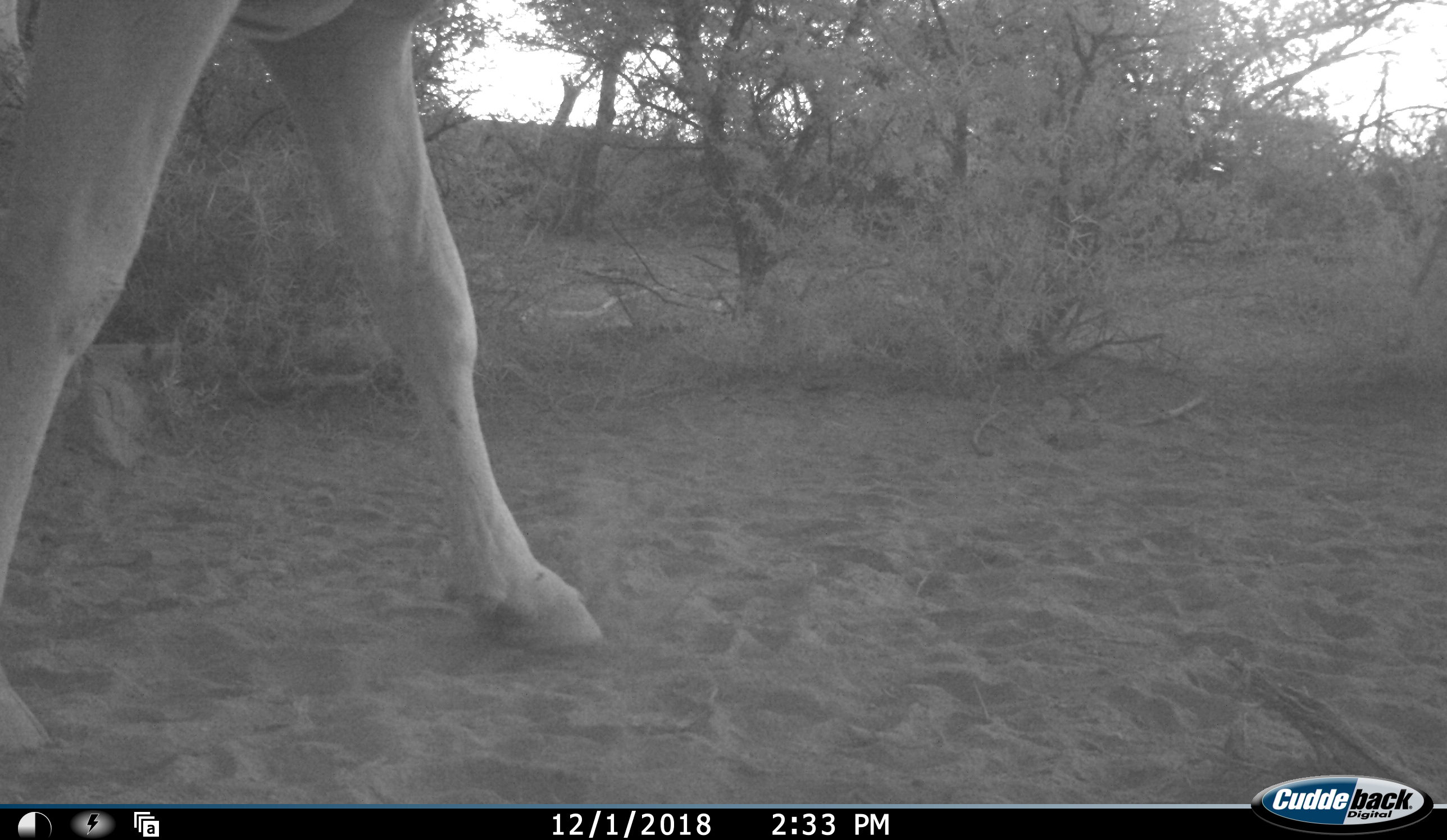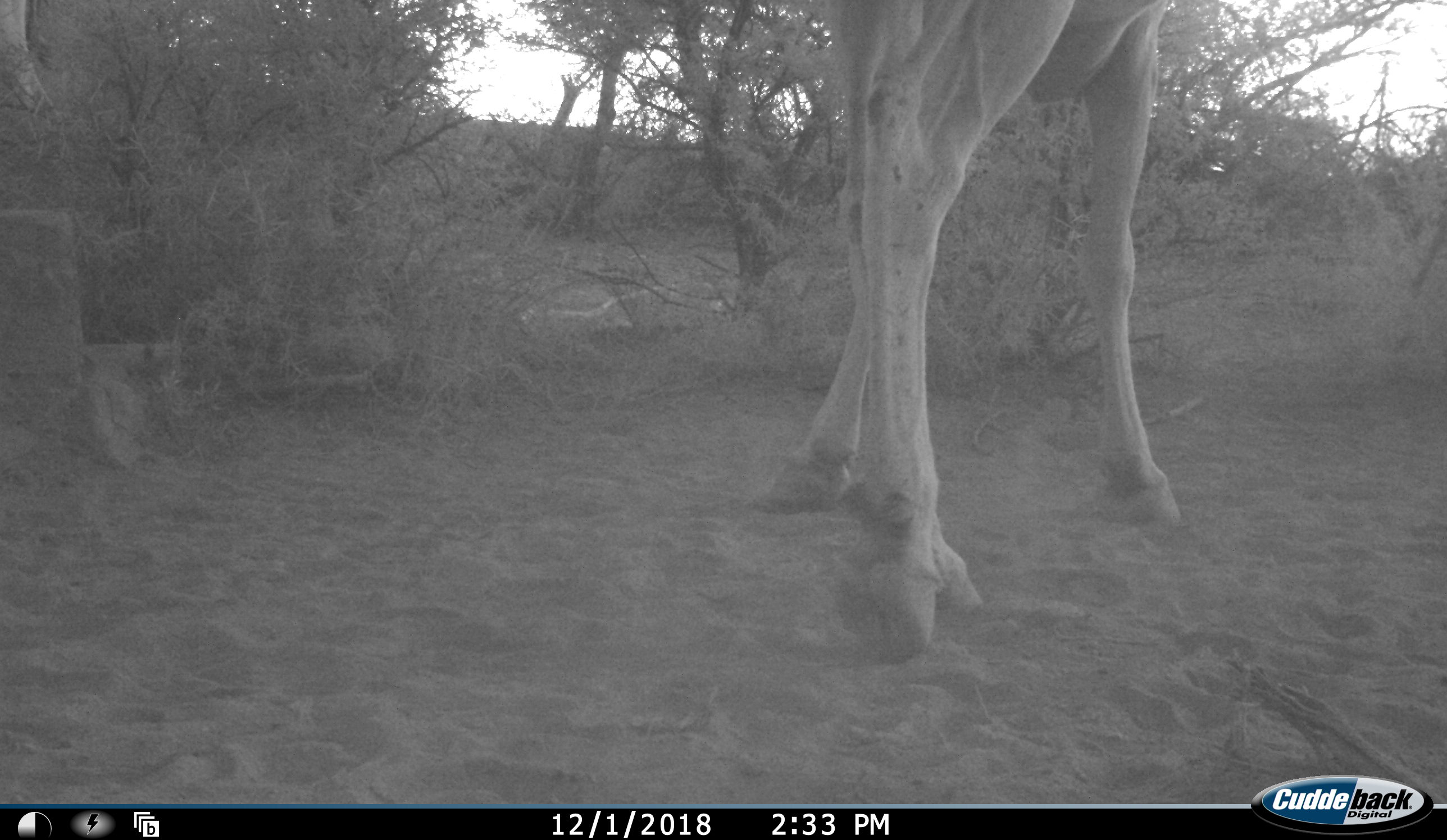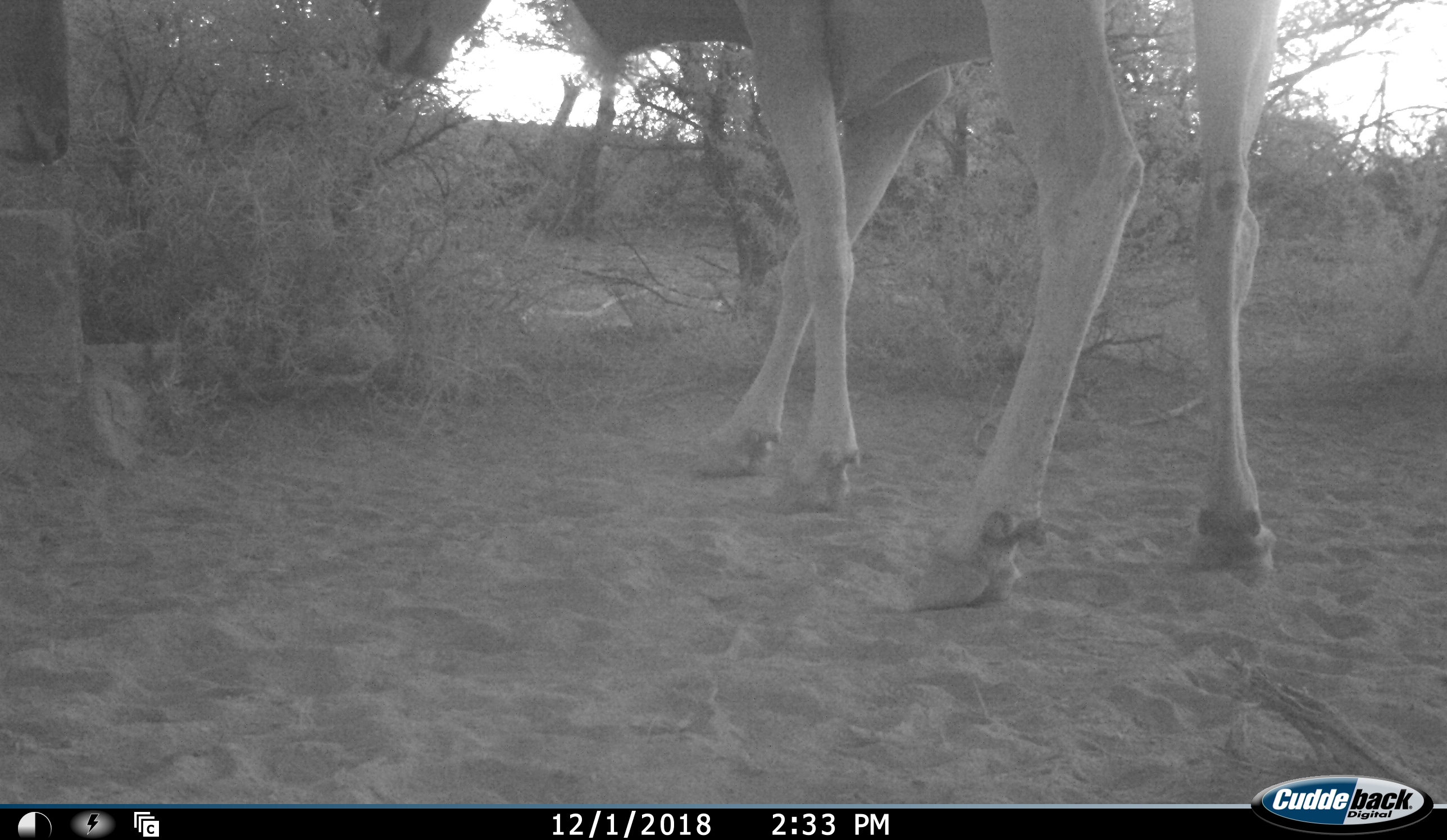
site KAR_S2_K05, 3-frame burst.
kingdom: Animalia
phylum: Chordata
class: Mammalia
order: Artiodactyla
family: Bovidae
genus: Tragelaphus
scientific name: Tragelaphus oryx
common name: eland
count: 2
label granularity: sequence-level